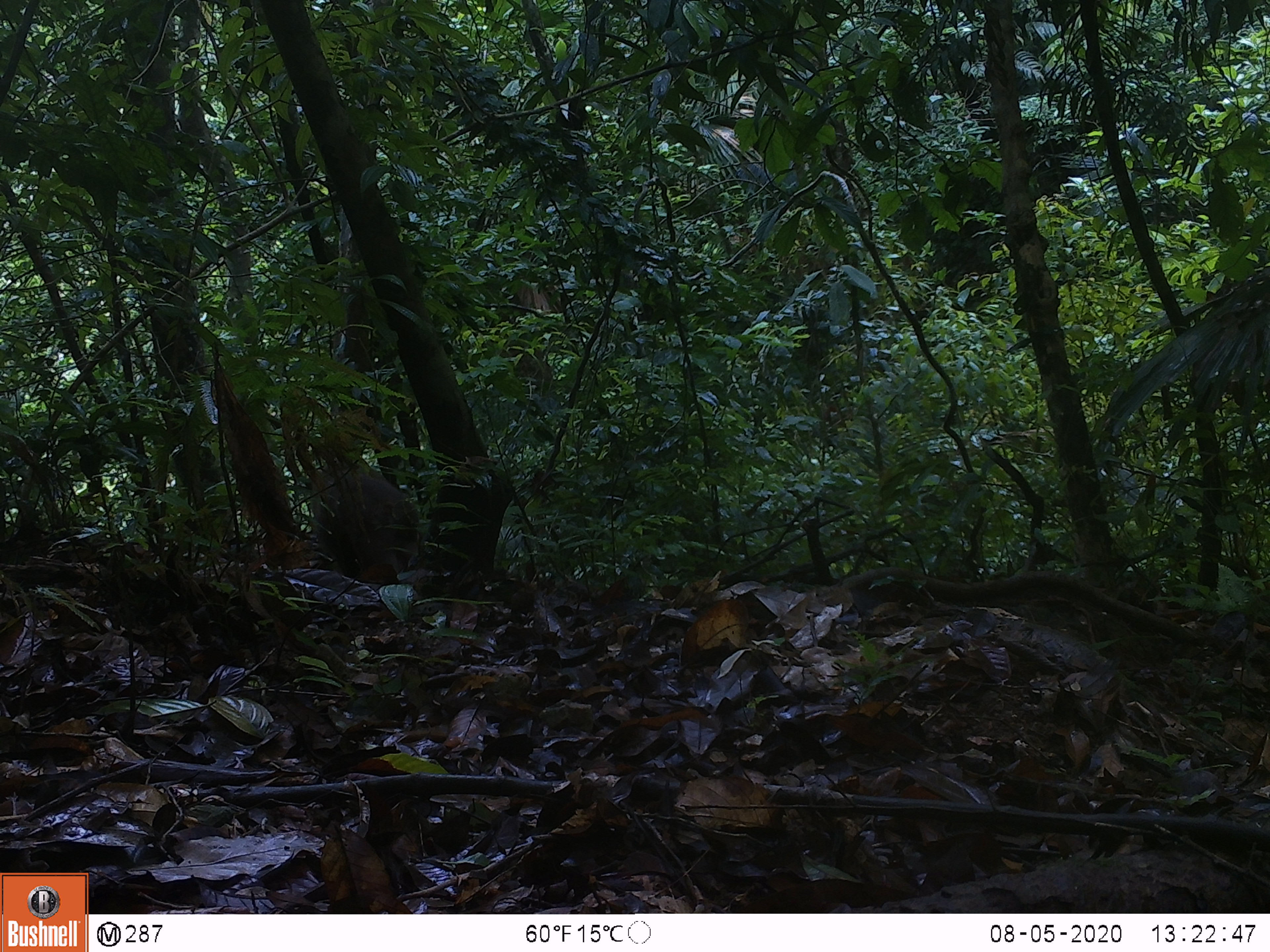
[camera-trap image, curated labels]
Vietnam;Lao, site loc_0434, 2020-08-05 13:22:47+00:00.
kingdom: Animalia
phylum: Chordata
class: Mammalia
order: Primates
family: Cercopithecidae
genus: Macaca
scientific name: Macaca arctoides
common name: stump-tailed macaque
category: stump tailed macaque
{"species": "stump tailed macaque (stump-tailed macaque) (Macaca arctoides)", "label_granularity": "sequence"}